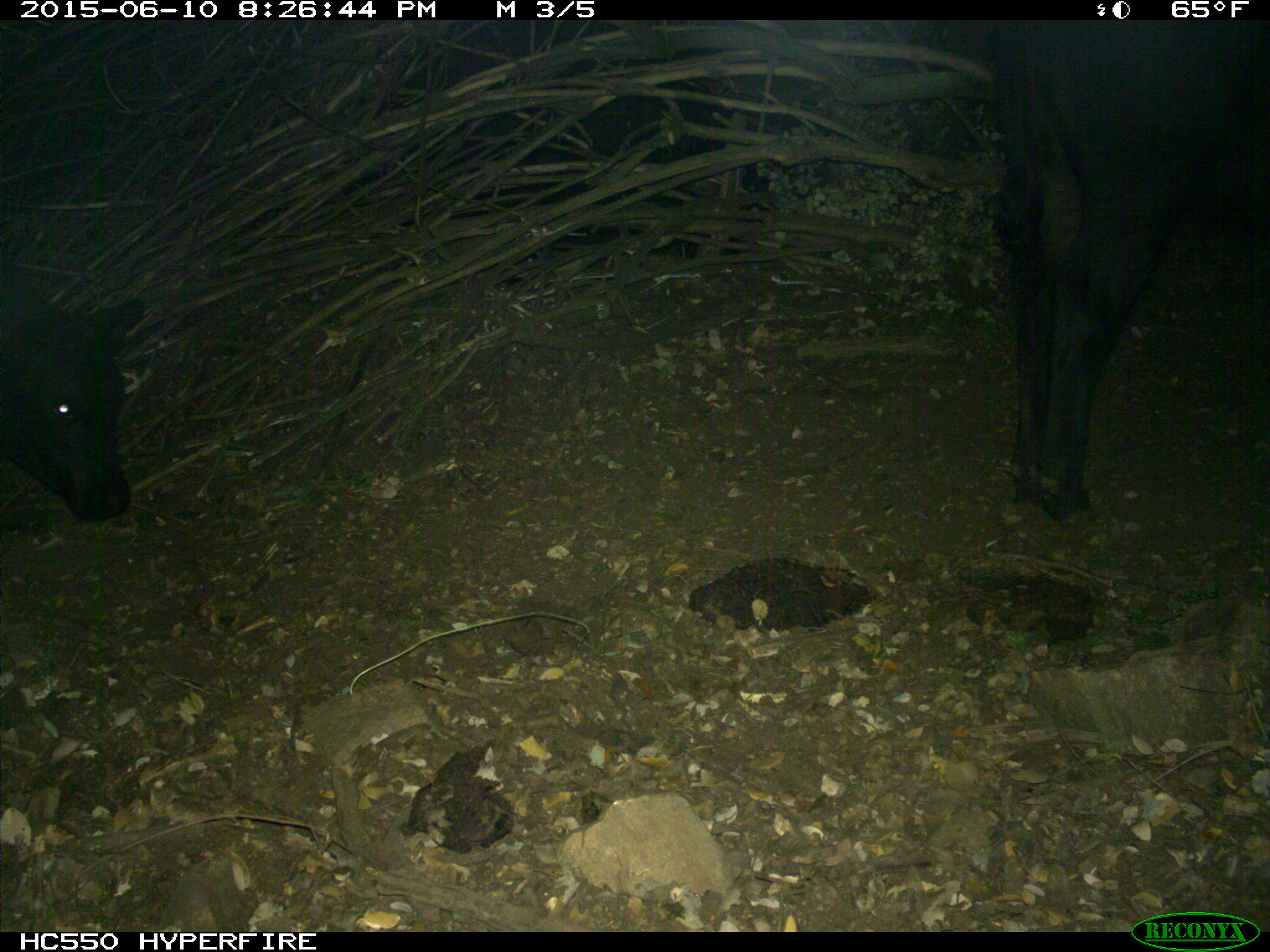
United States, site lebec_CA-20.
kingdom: Animalia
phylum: Chordata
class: Mammalia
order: Artiodactyla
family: Bovidae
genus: Bos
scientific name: Bos taurus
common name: domestic cow